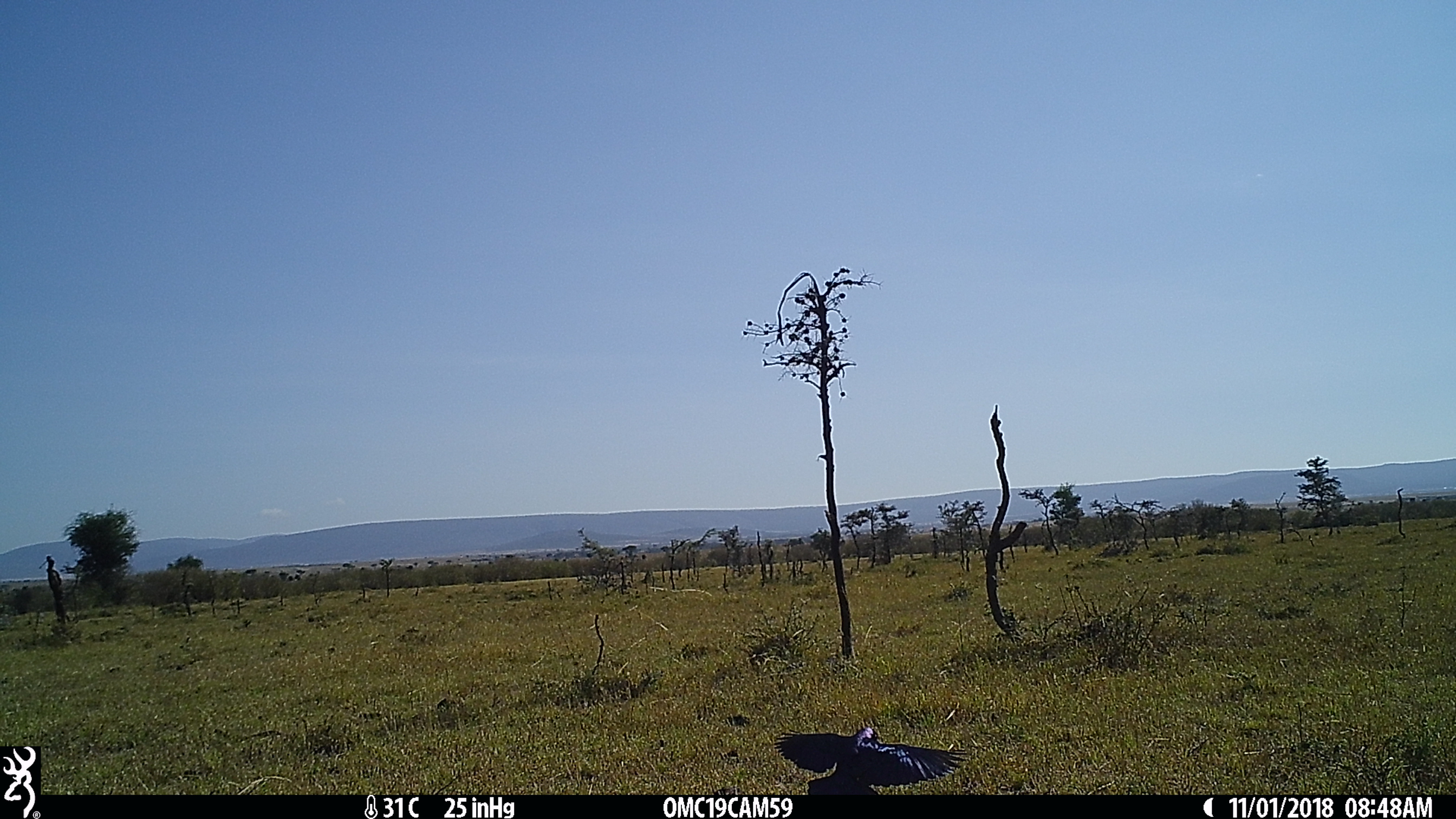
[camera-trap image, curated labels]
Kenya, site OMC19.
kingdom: Animalia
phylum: Chordata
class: Aves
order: Passeriformes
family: Sturnidae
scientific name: Sturnidae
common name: starling